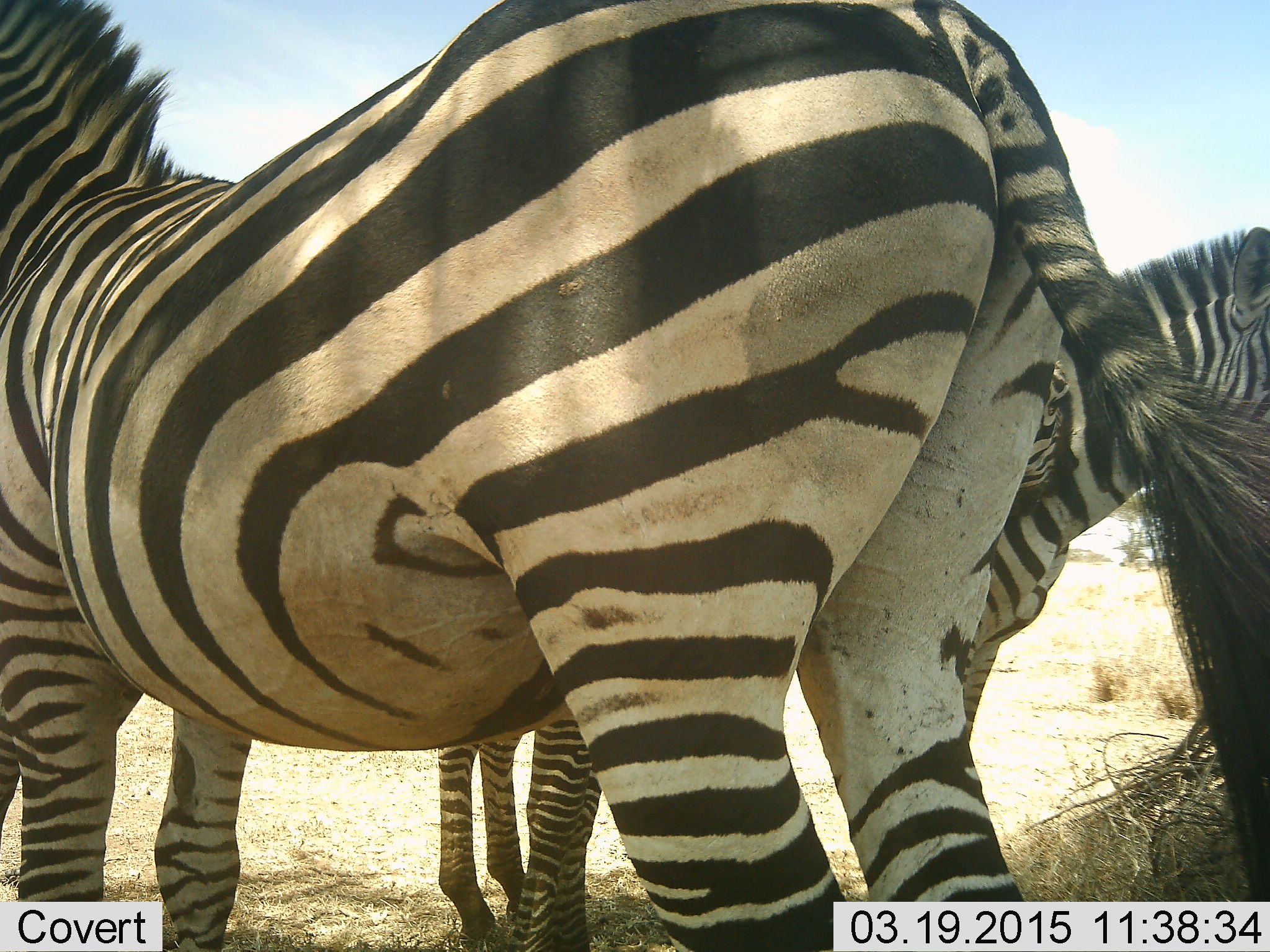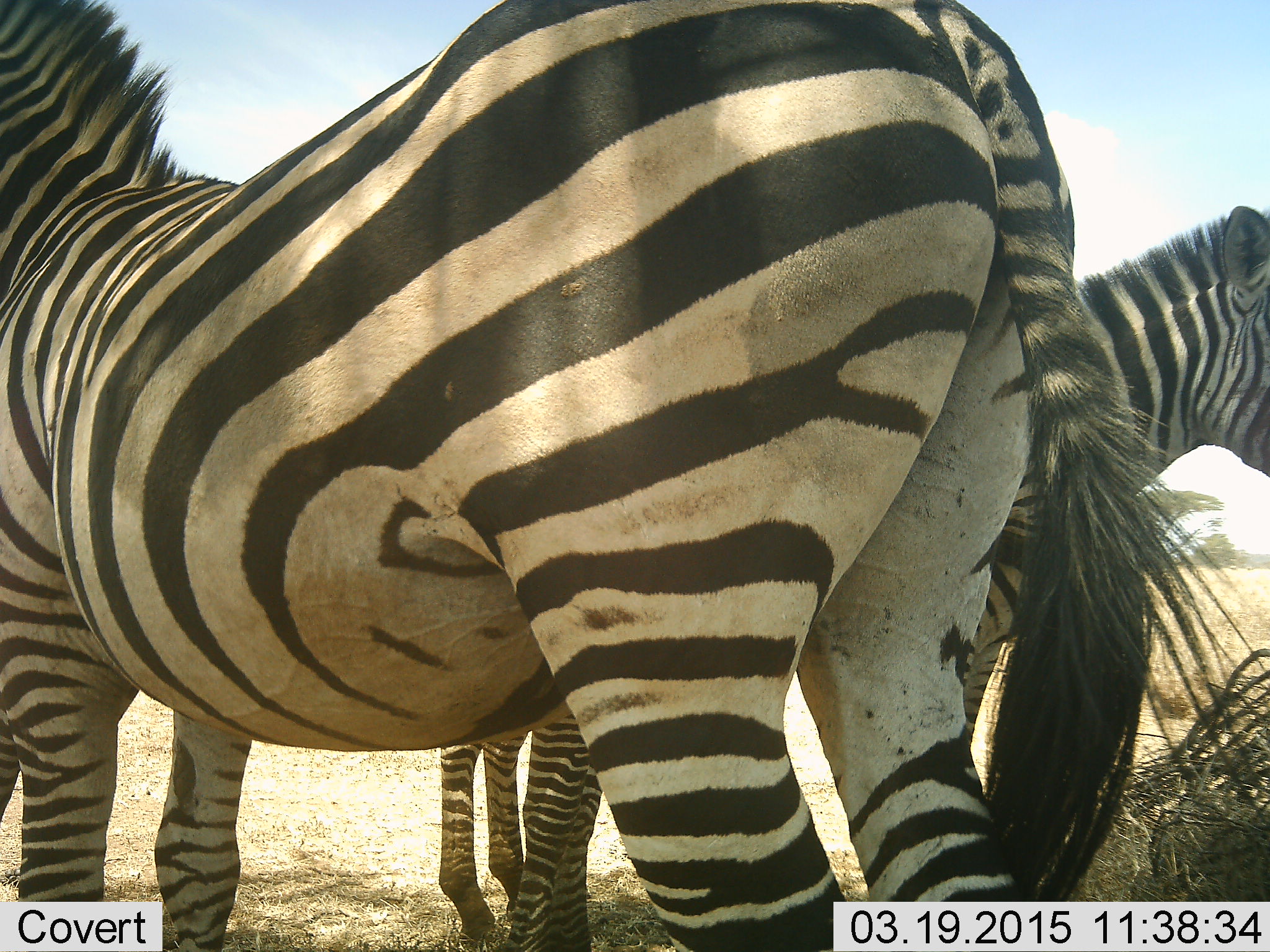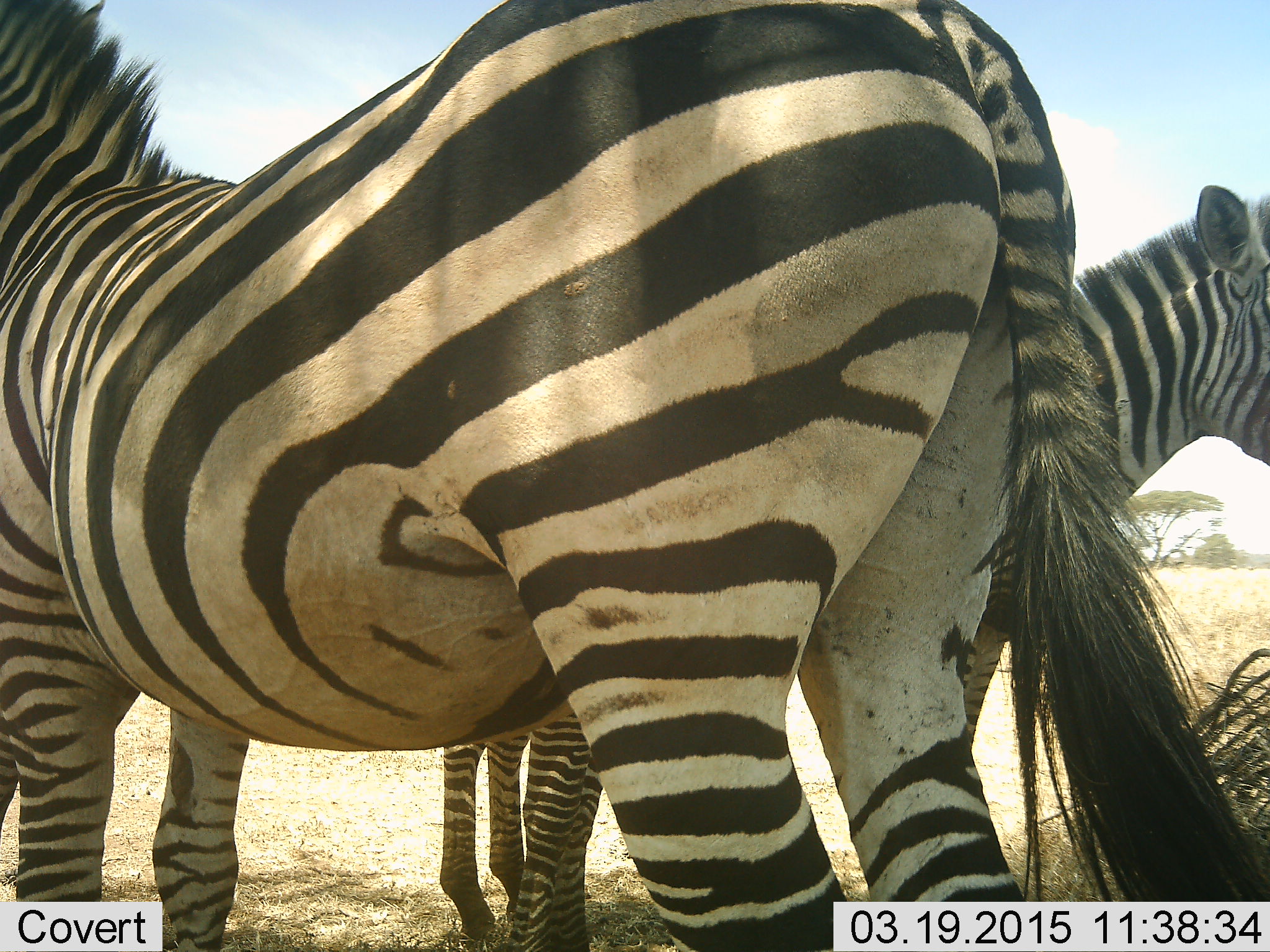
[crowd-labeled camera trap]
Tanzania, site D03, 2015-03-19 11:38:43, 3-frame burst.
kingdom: Animalia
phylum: Chordata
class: Mammalia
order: Perissodactyla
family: Equidae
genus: Equus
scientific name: Equus quagga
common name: plains zebra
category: zebra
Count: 3.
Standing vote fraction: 100%.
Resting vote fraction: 0%.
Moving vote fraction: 0%.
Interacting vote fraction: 0%.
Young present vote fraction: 10%.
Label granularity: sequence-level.